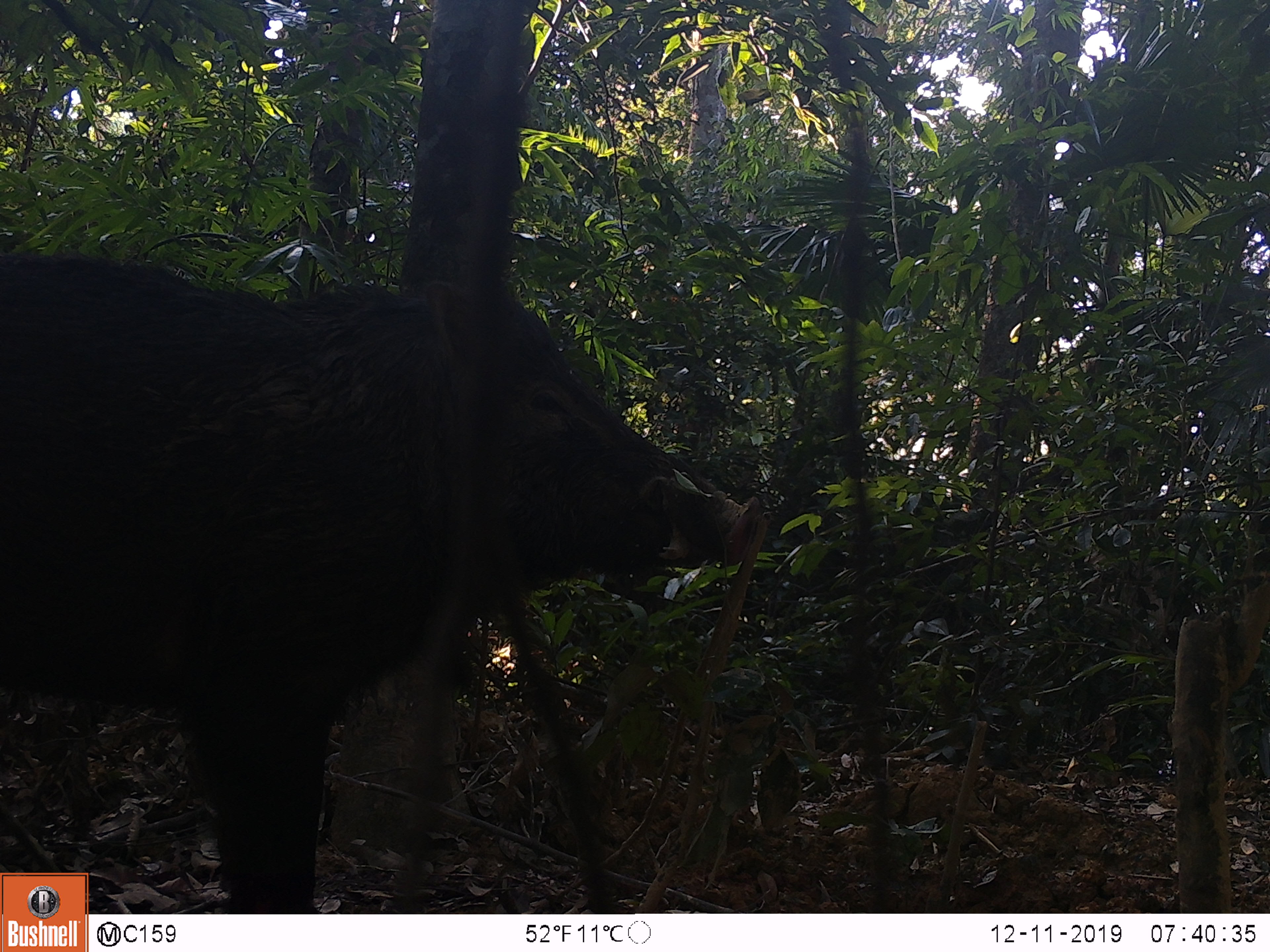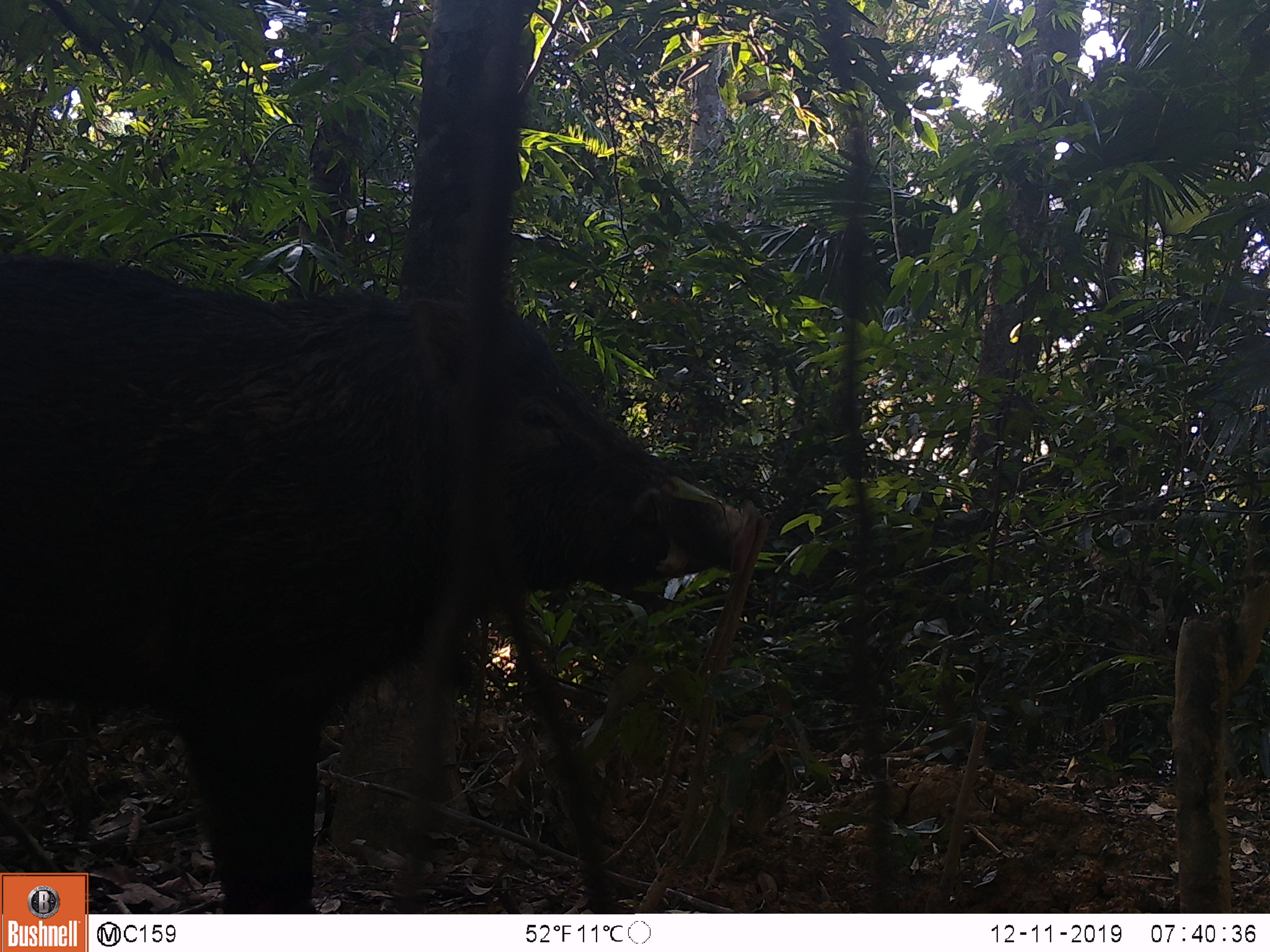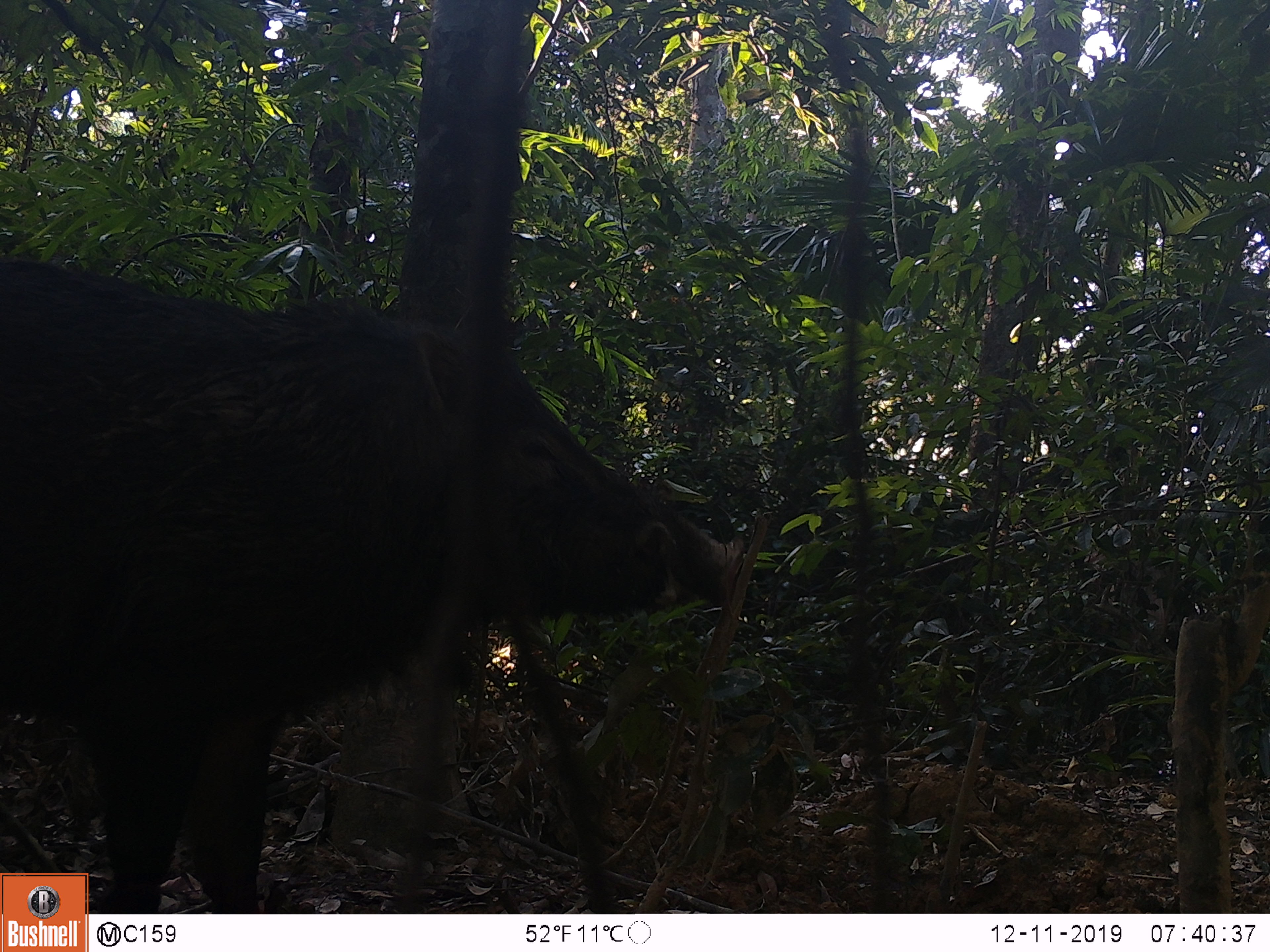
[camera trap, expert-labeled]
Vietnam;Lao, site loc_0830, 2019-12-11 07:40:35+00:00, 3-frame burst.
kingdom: Animalia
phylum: Chordata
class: Mammalia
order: Artiodactyla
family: Suidae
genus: Sus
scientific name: Sus scrofa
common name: eurasian wild pig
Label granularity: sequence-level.